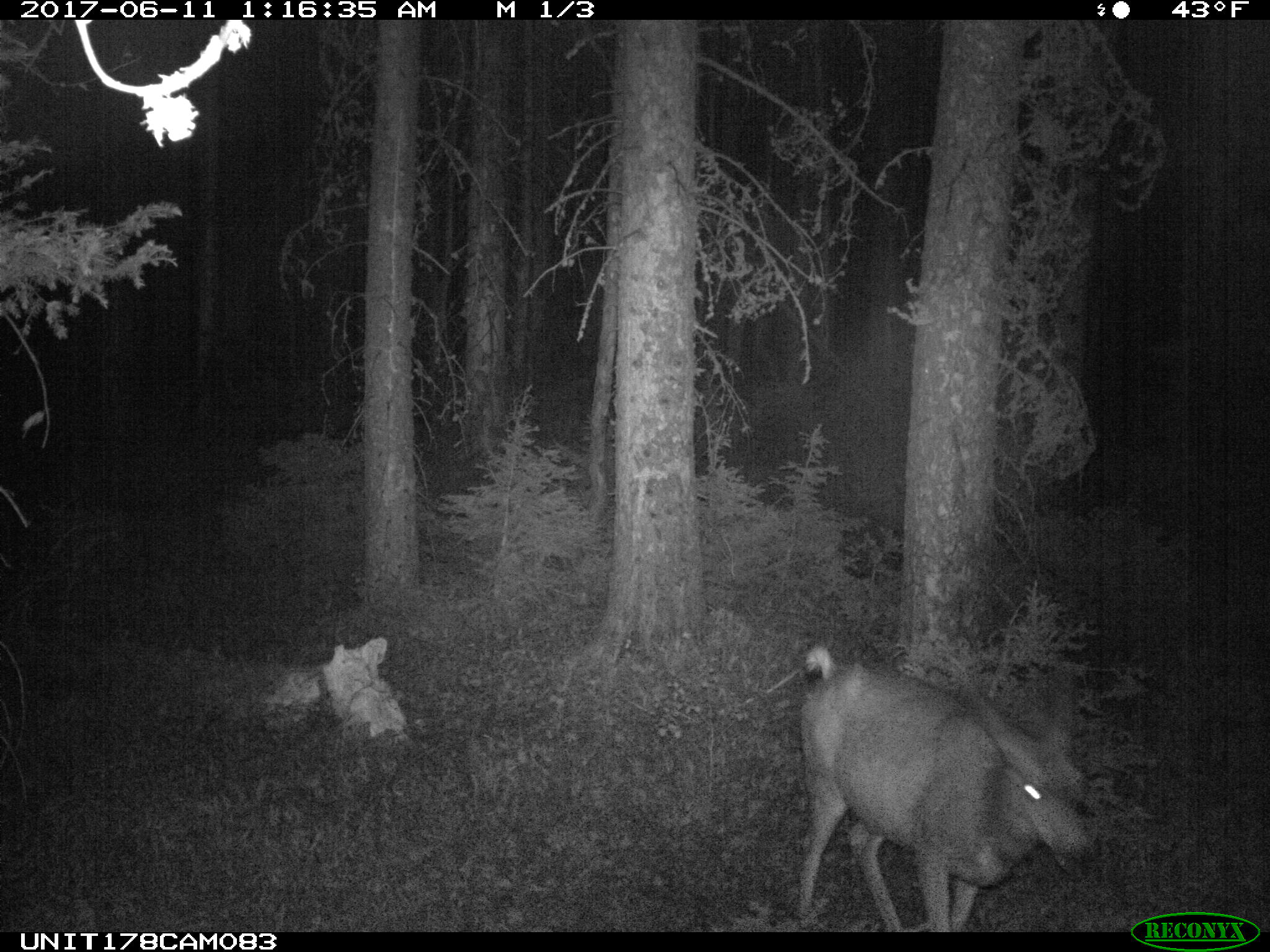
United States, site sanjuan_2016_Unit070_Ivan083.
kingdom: Animalia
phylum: Chordata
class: Mammalia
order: Artiodactyla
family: Cervidae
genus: Odocoileus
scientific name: Odocoileus hemionus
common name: mule deer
Odocoileus hemionus (mule deer).